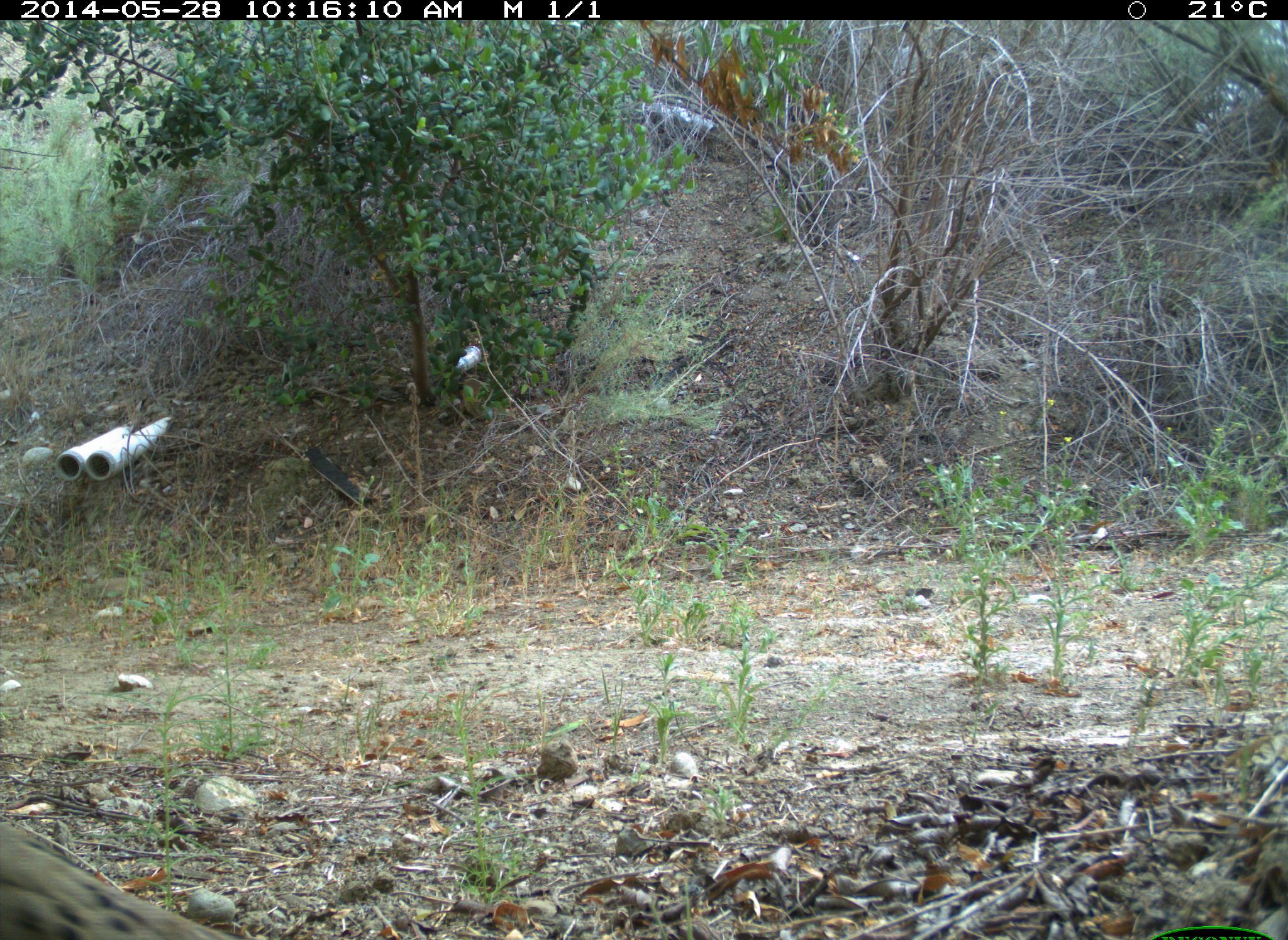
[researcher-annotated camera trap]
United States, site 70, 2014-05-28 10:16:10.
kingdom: Animalia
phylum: Chordata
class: Aves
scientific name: Aves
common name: bird